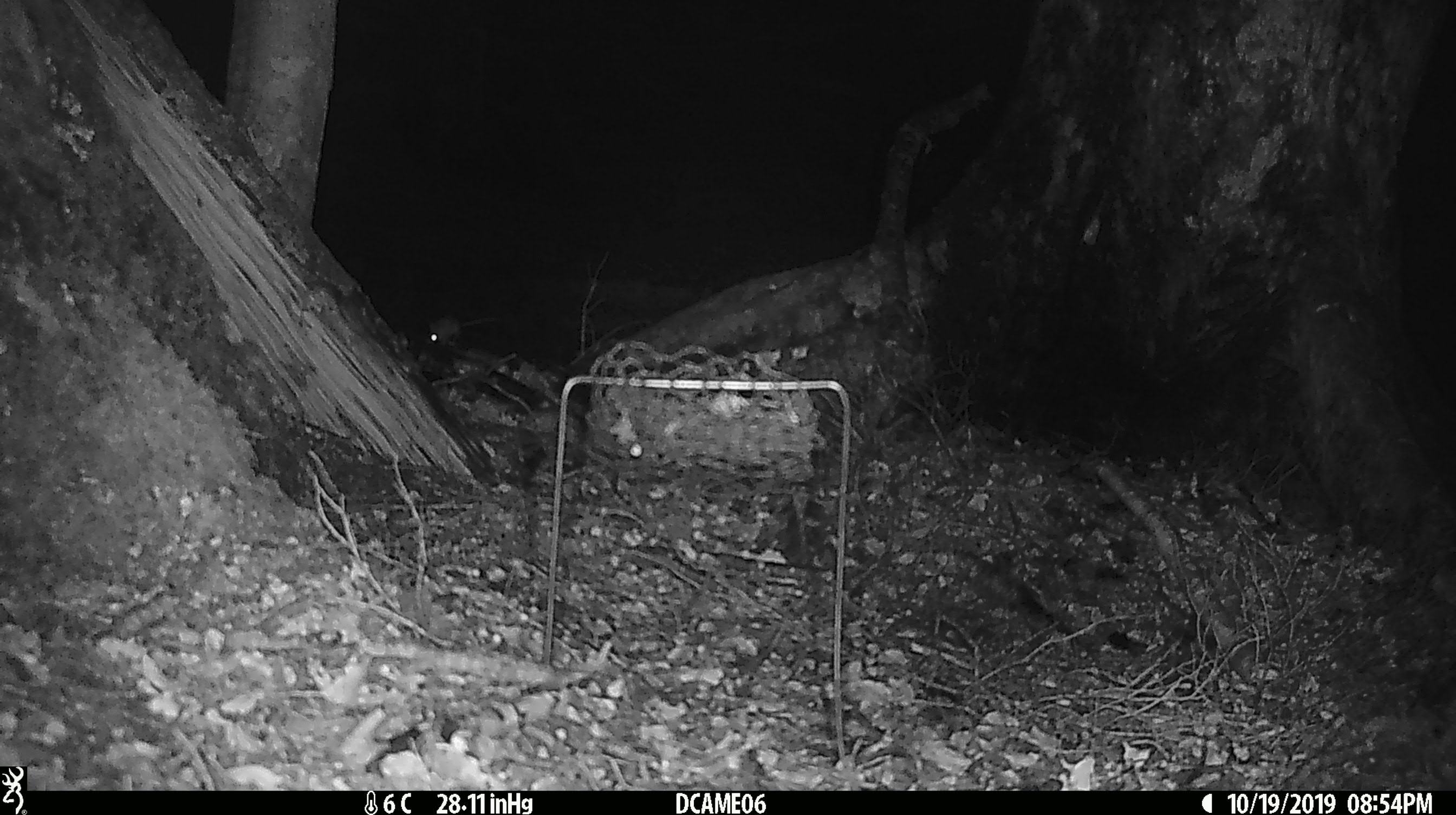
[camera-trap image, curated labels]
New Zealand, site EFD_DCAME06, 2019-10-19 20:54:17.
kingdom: Animalia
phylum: Chordata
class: Mammalia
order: Rodentia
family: Muridae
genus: Mus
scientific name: Mus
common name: mouse